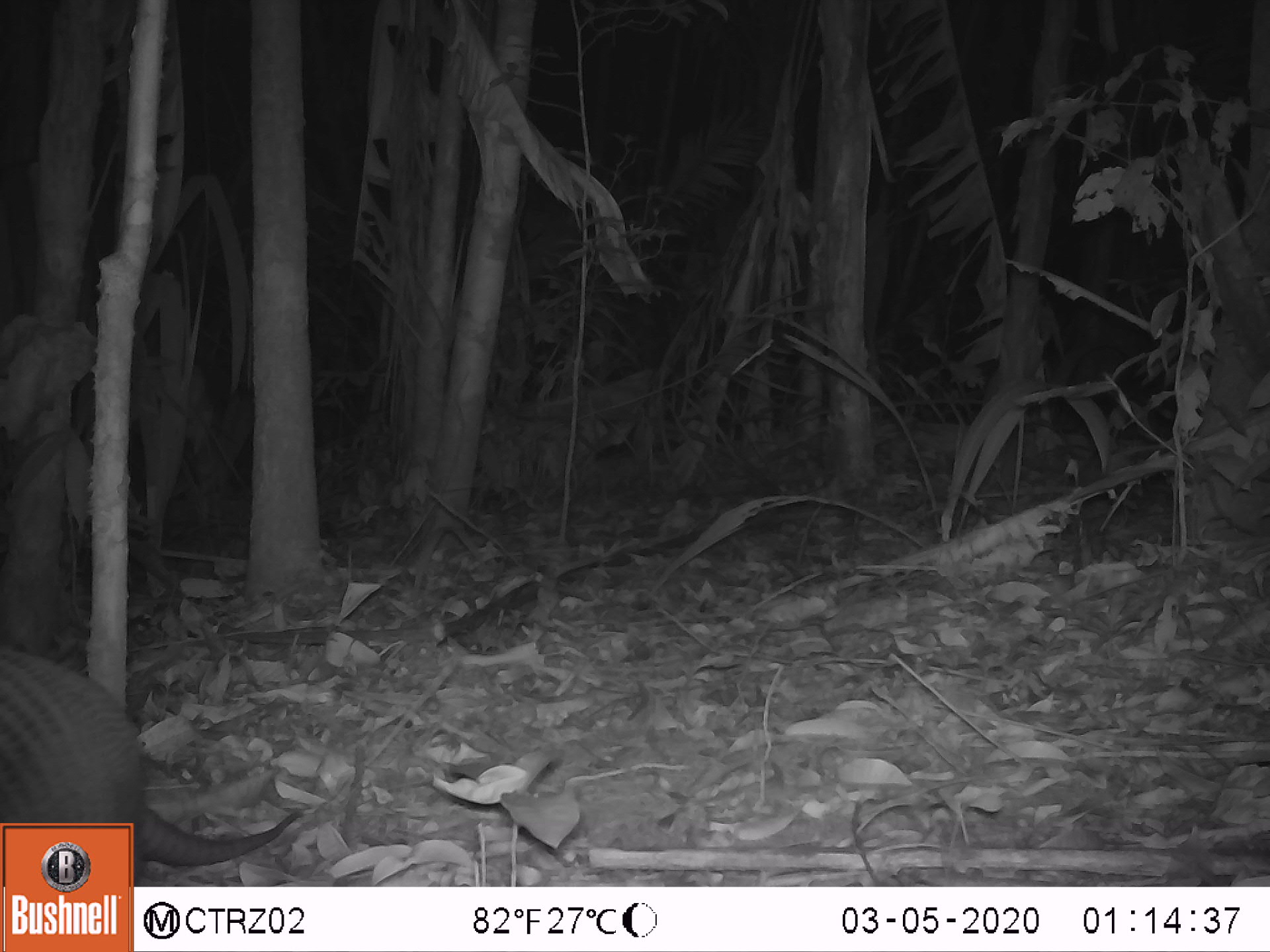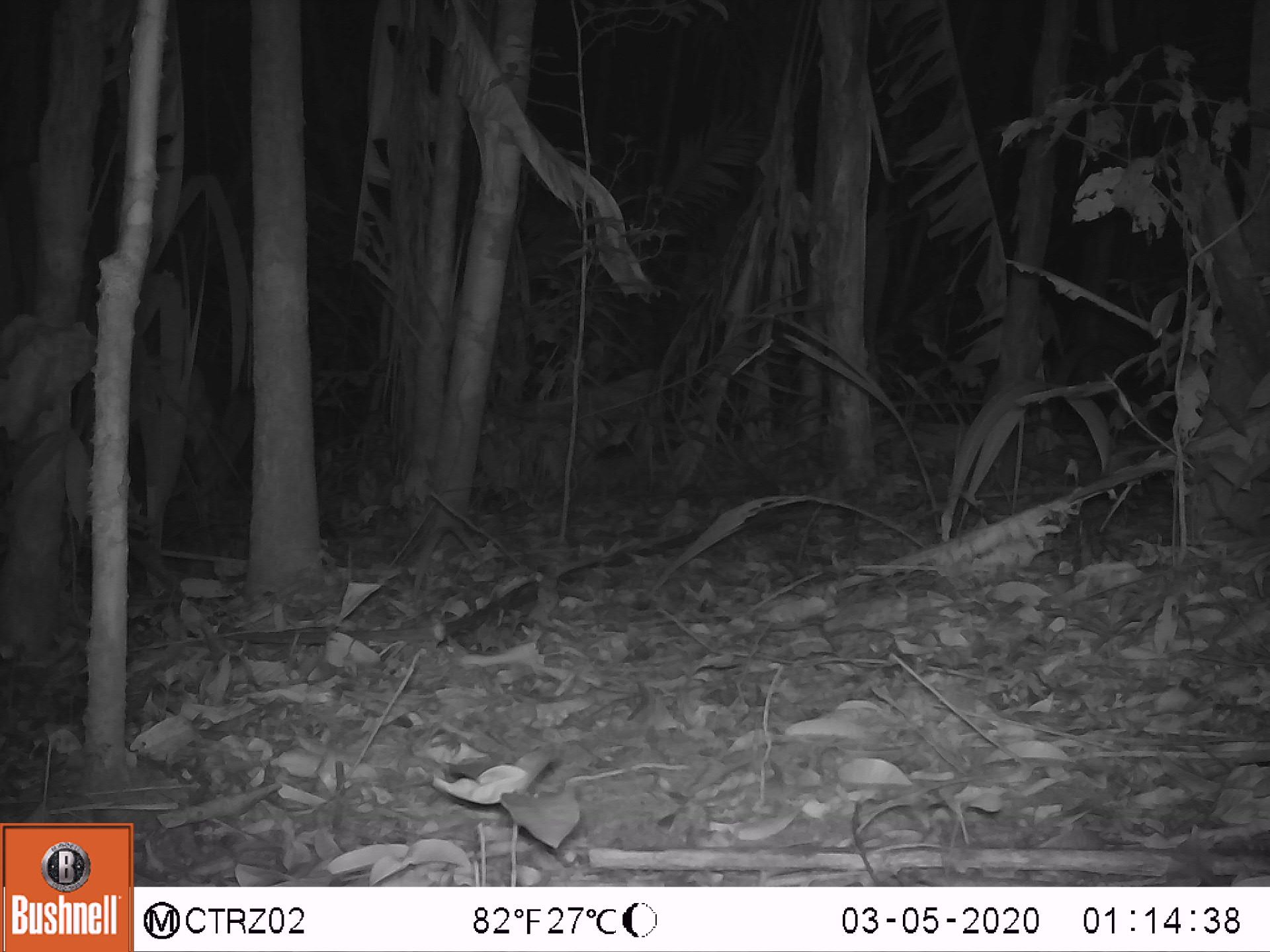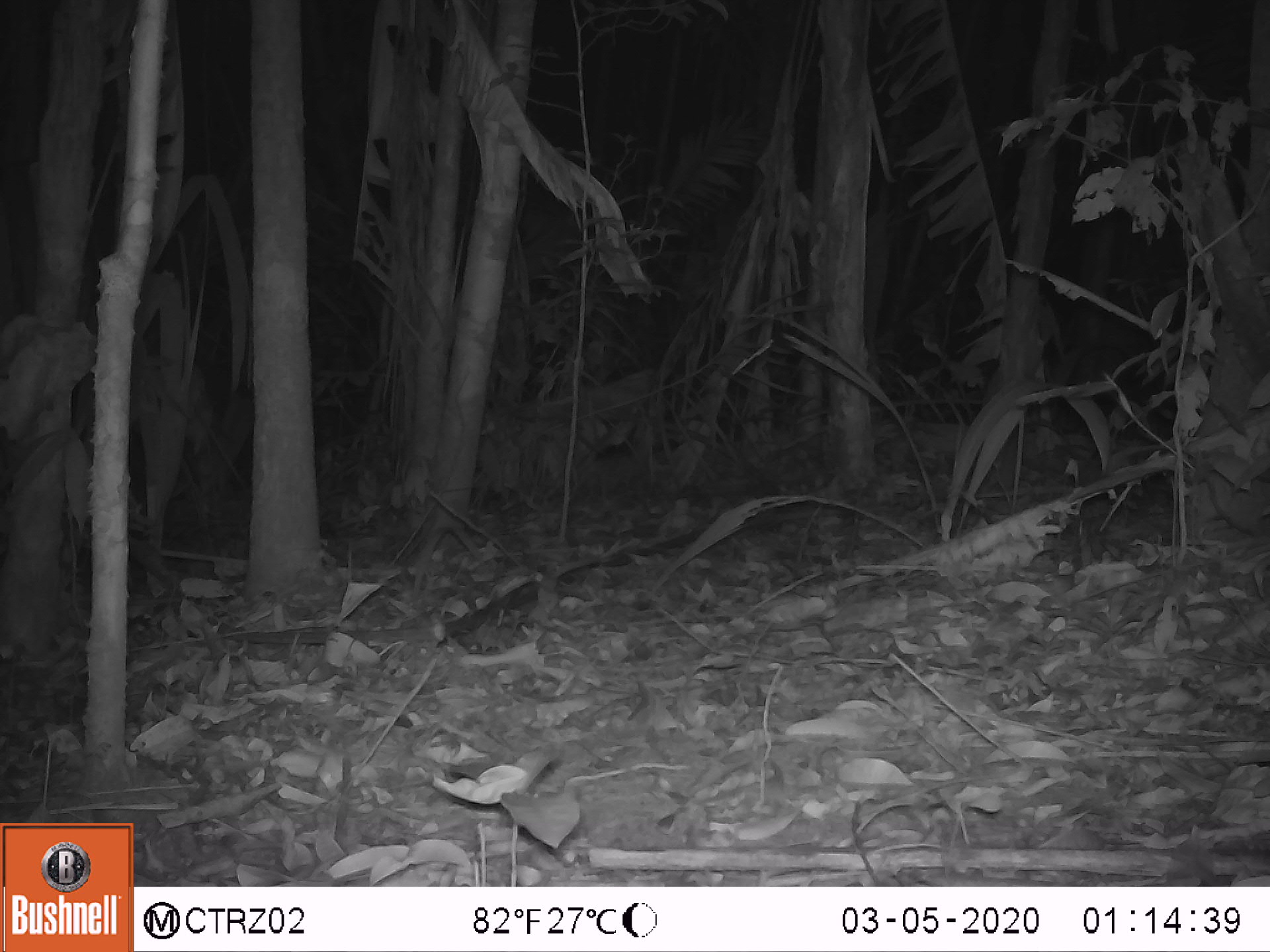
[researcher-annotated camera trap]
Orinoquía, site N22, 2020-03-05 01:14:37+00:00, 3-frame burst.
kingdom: Animalia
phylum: Chordata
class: Mammalia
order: Cingulata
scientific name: Cingulata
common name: armadillo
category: unknown armadillo